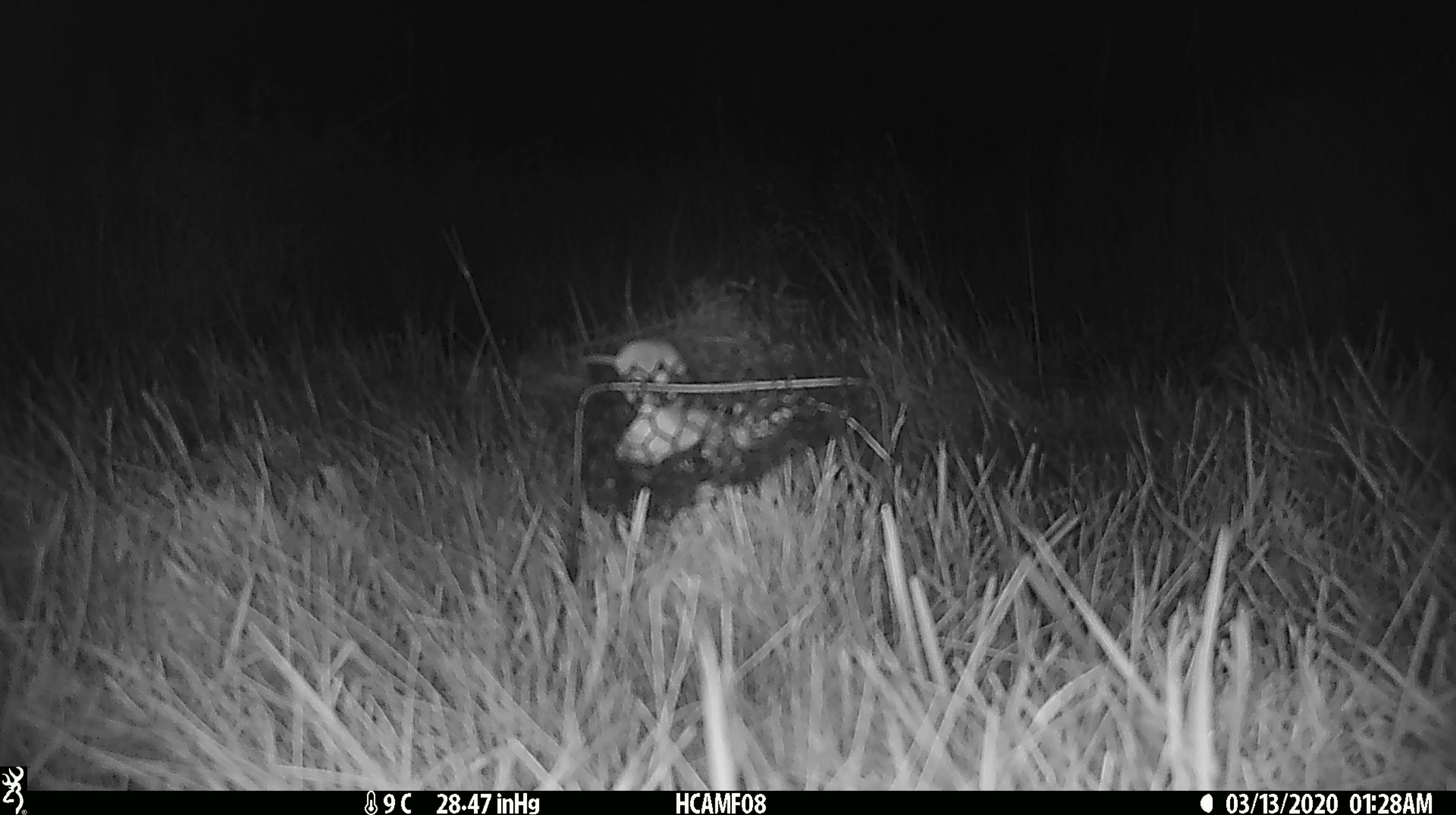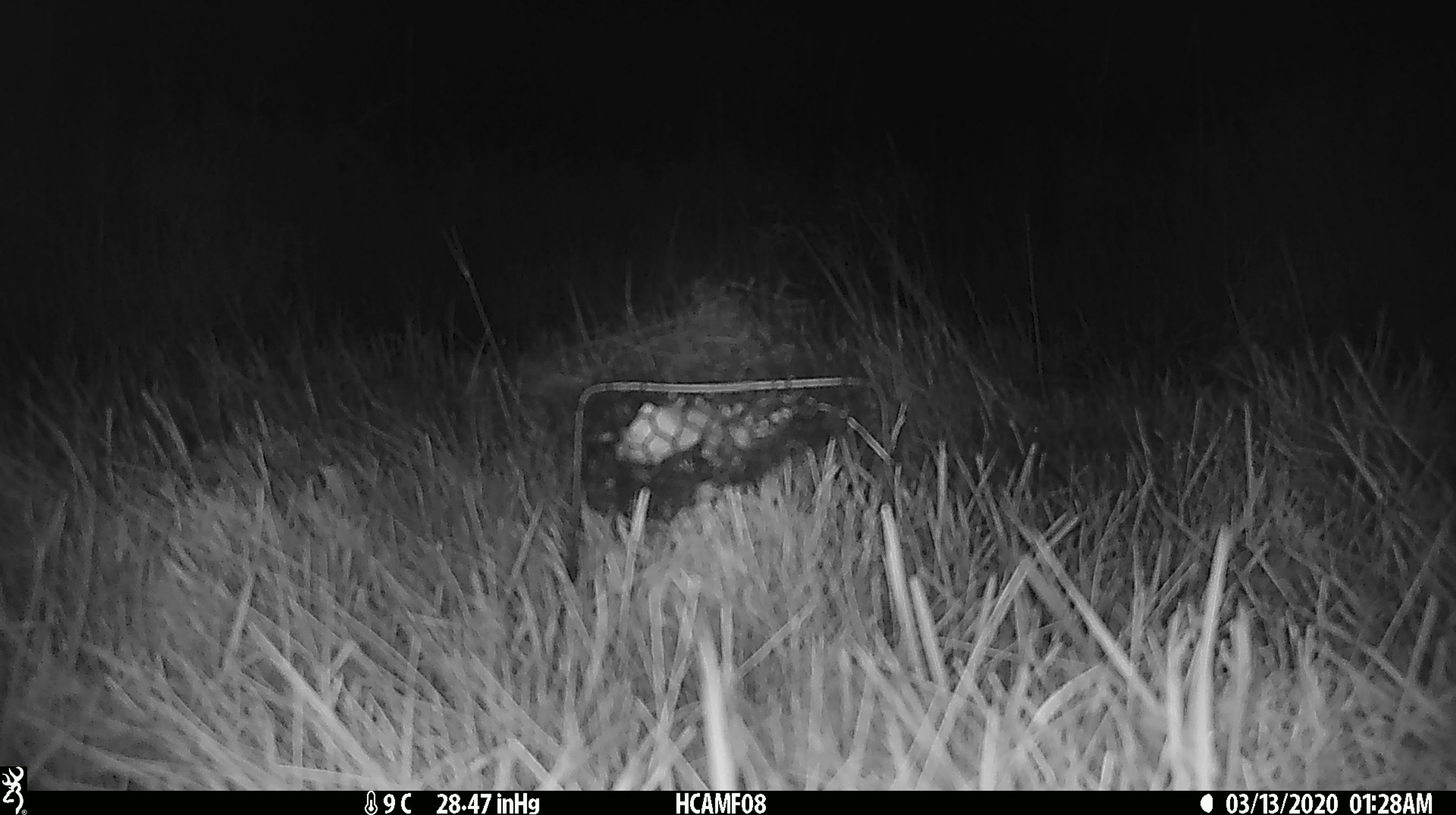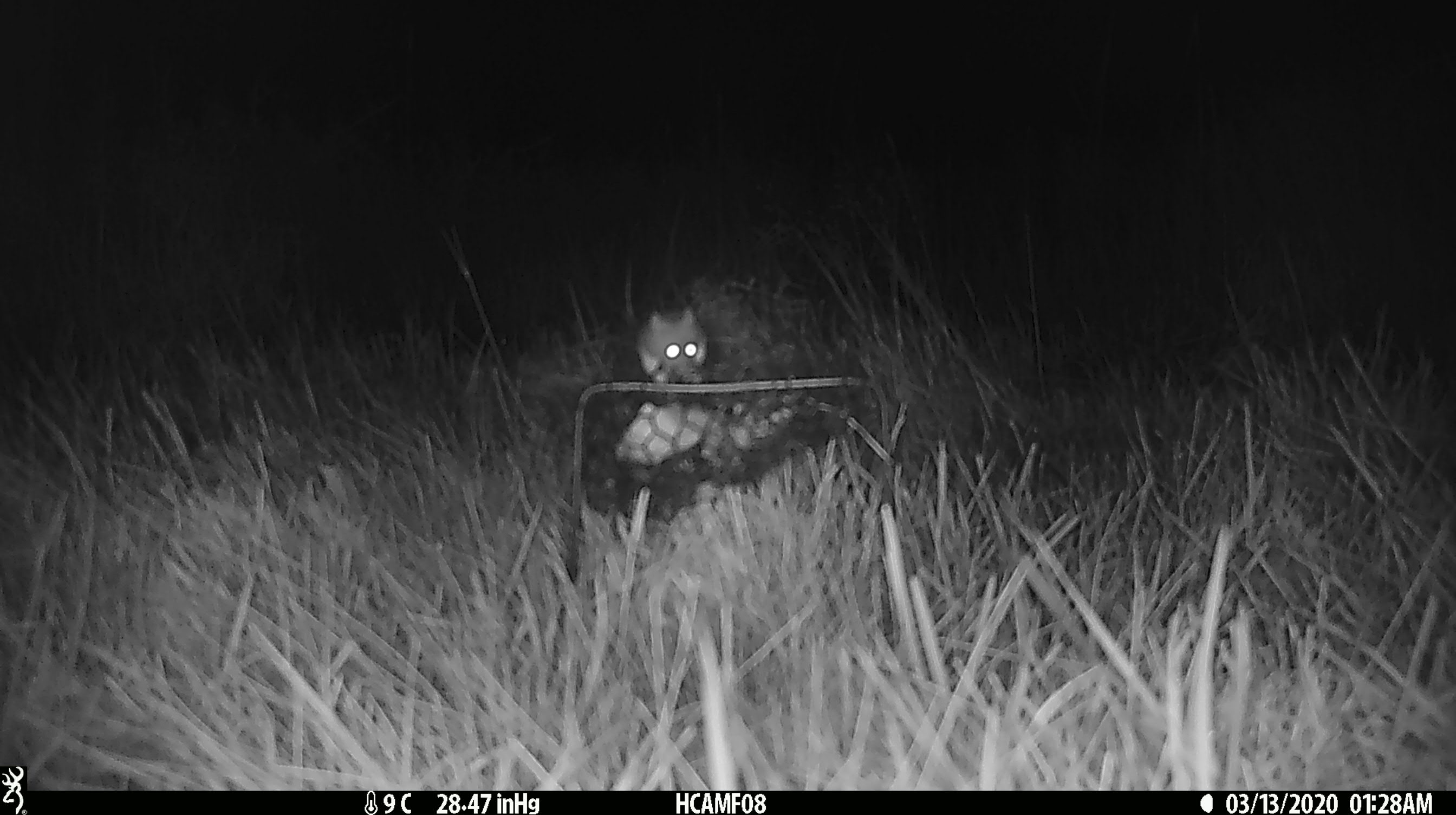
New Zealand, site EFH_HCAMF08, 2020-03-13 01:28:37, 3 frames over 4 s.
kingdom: Animalia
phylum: Chordata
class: Mammalia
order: Rodentia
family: Muridae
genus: Mus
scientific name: Mus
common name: mouse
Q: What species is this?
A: Mouse (Mus).